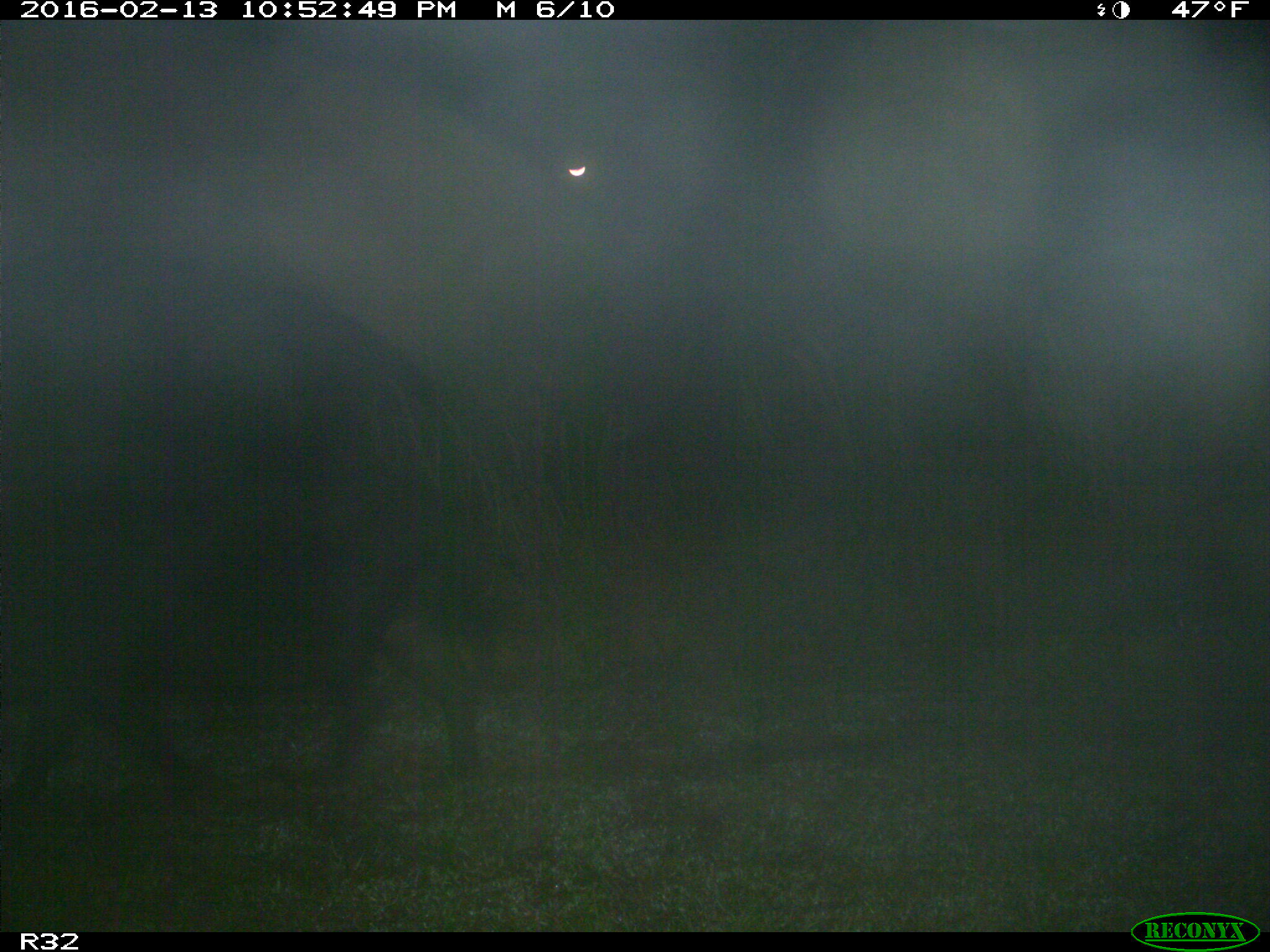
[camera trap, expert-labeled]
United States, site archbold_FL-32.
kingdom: Animalia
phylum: Chordata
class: Mammalia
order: Artiodactyla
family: Suidae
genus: Sus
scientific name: Sus scrofa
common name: wild boar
Sus scrofa (wild boar).